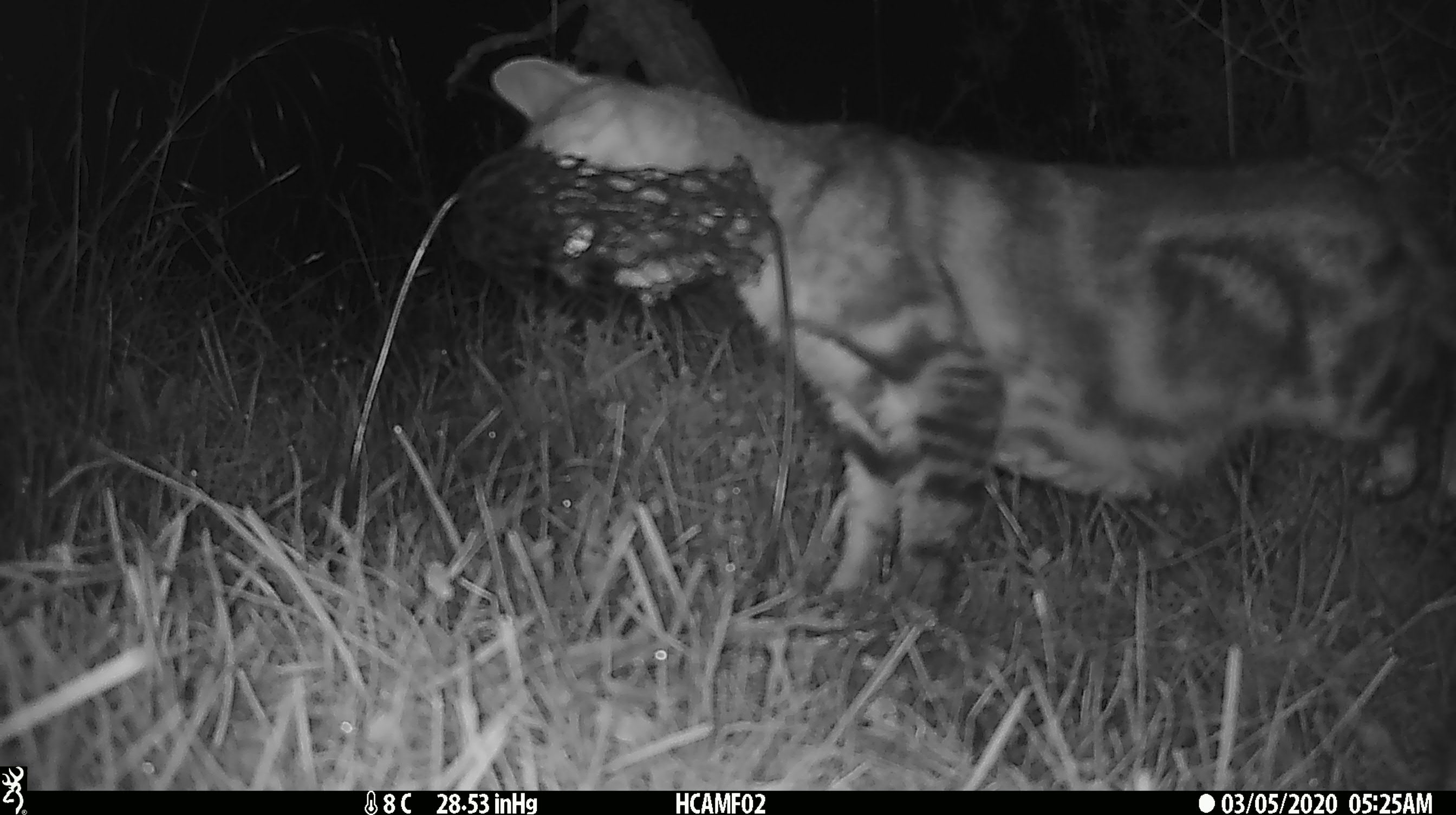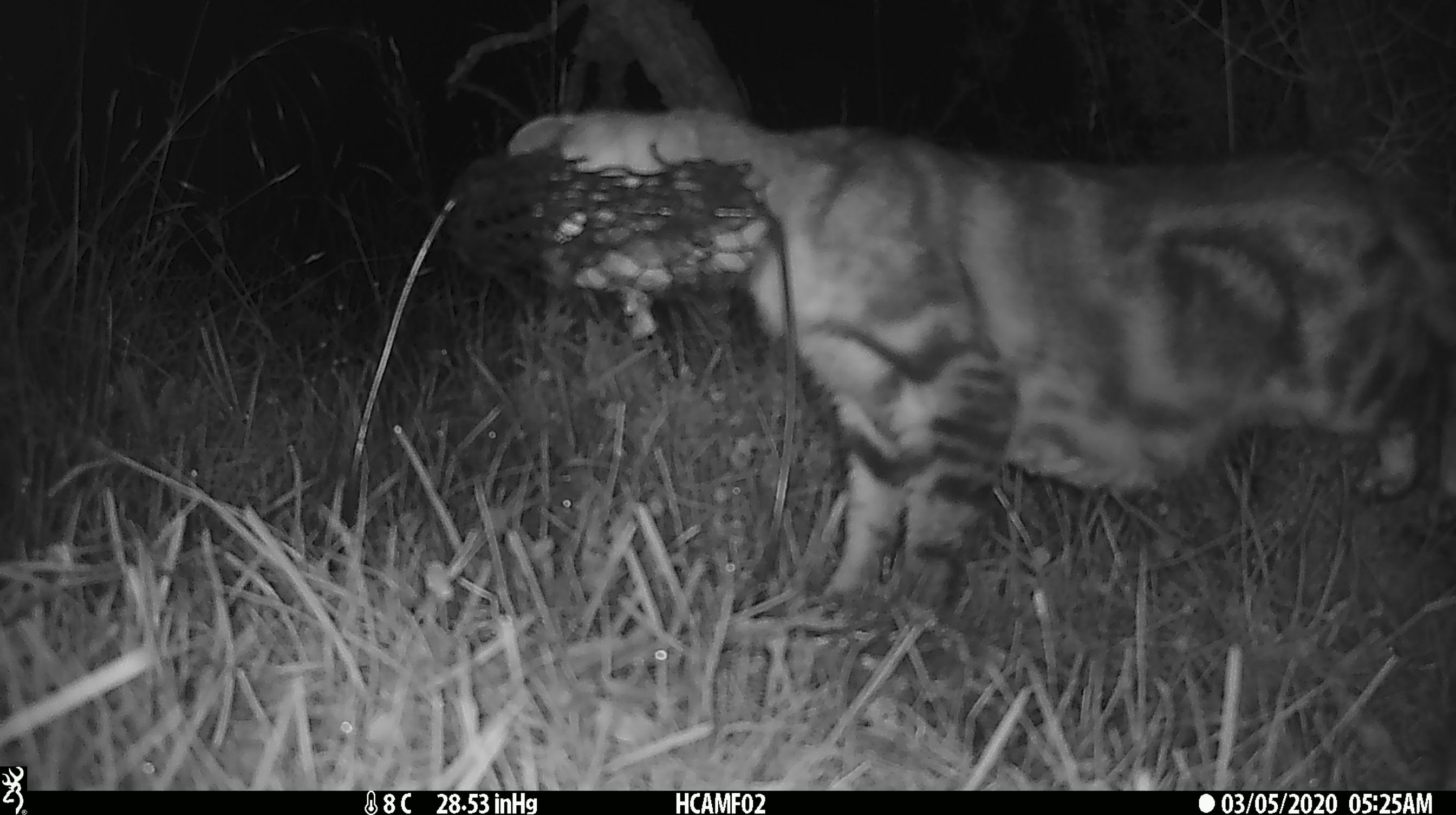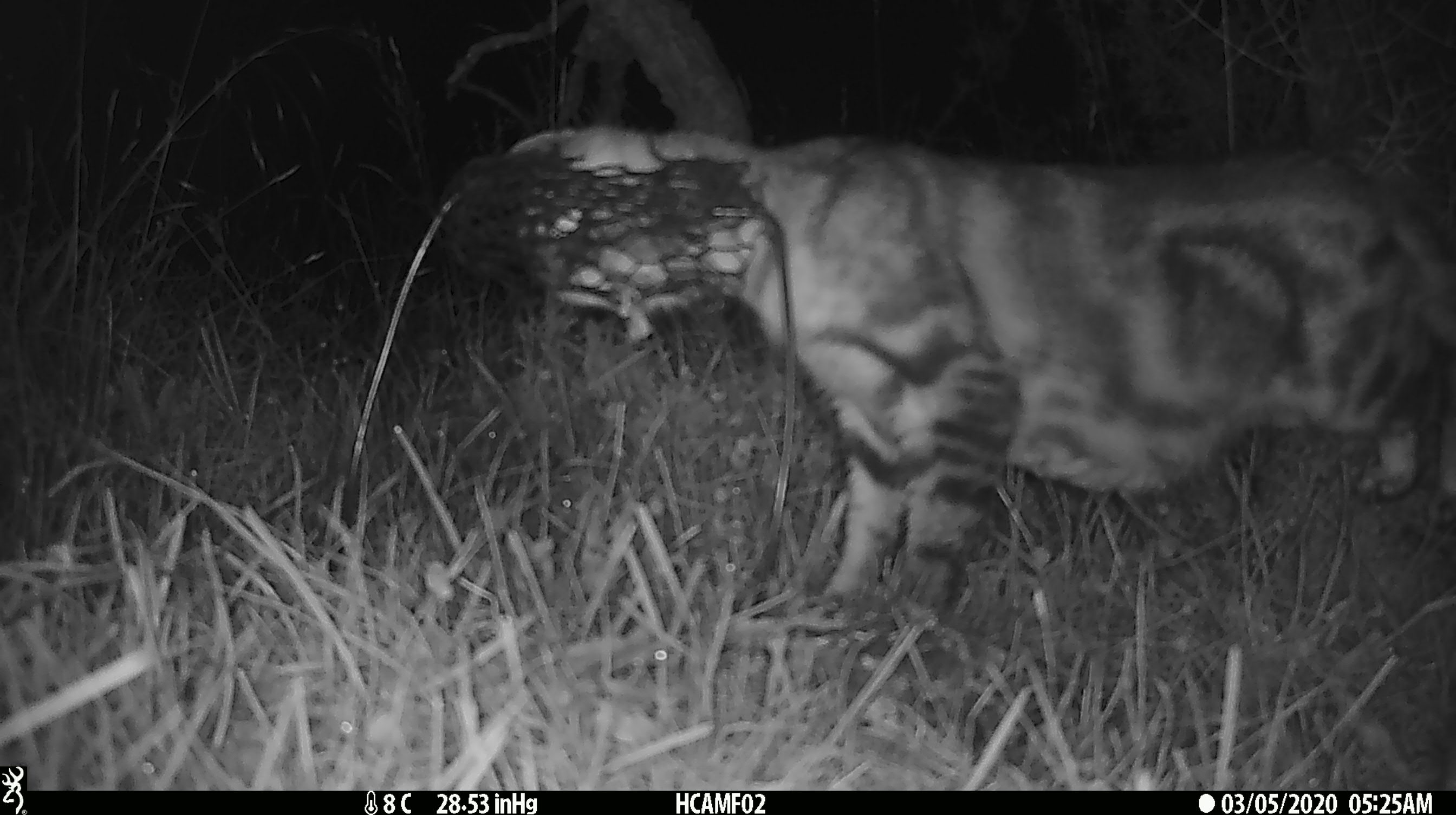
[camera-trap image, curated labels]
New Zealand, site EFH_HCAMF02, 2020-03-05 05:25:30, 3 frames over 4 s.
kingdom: Animalia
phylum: Chordata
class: Mammalia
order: Carnivora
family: Felidae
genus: Felis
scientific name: Felis catus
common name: domestic cat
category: cat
Cat (domestic cat) (Felis catus).